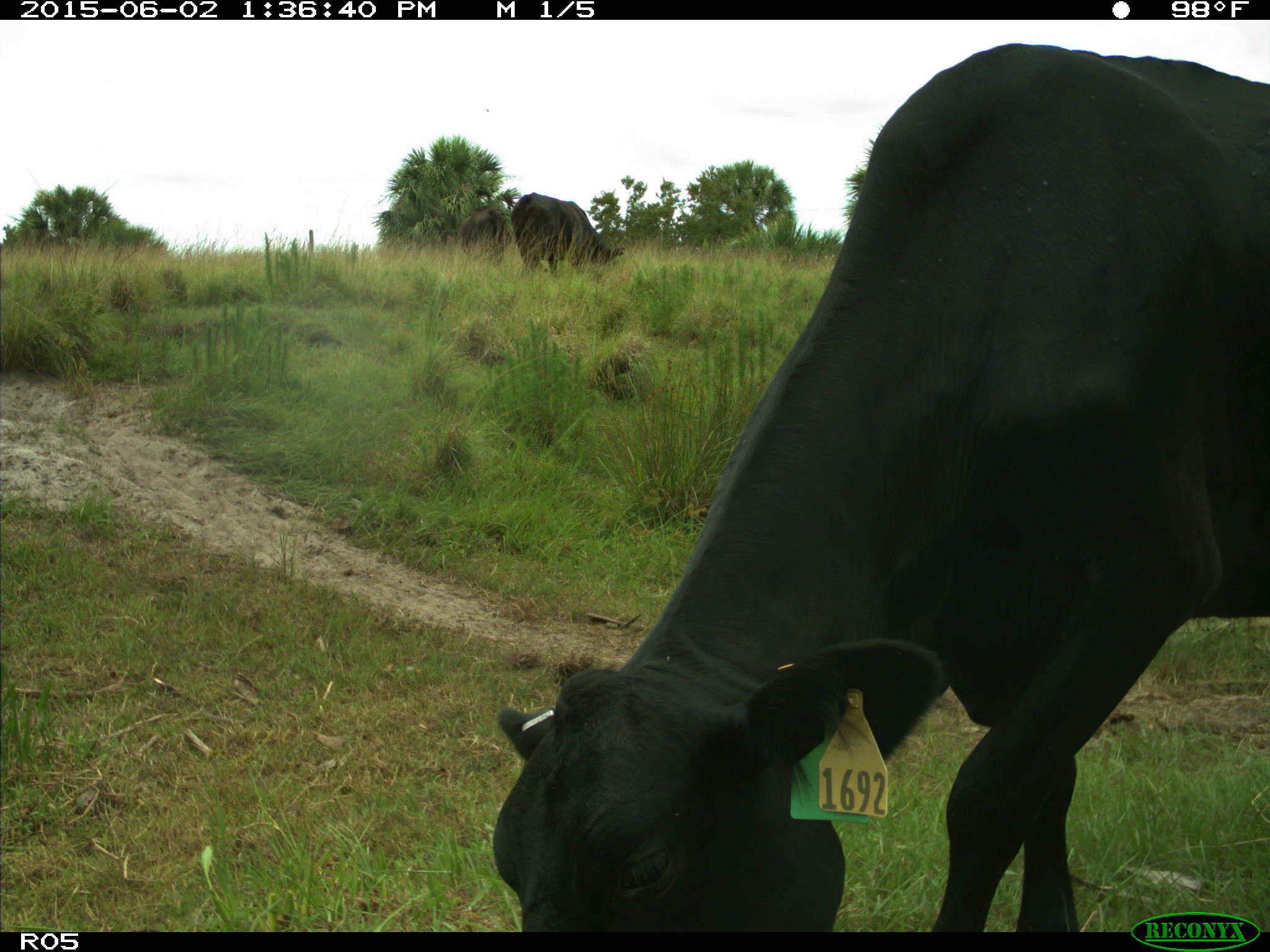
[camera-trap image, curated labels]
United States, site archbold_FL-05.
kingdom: Animalia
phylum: Chordata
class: Mammalia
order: Artiodactyla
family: Bovidae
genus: Bos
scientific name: Bos taurus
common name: domestic cow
Bos taurus (domestic cow).